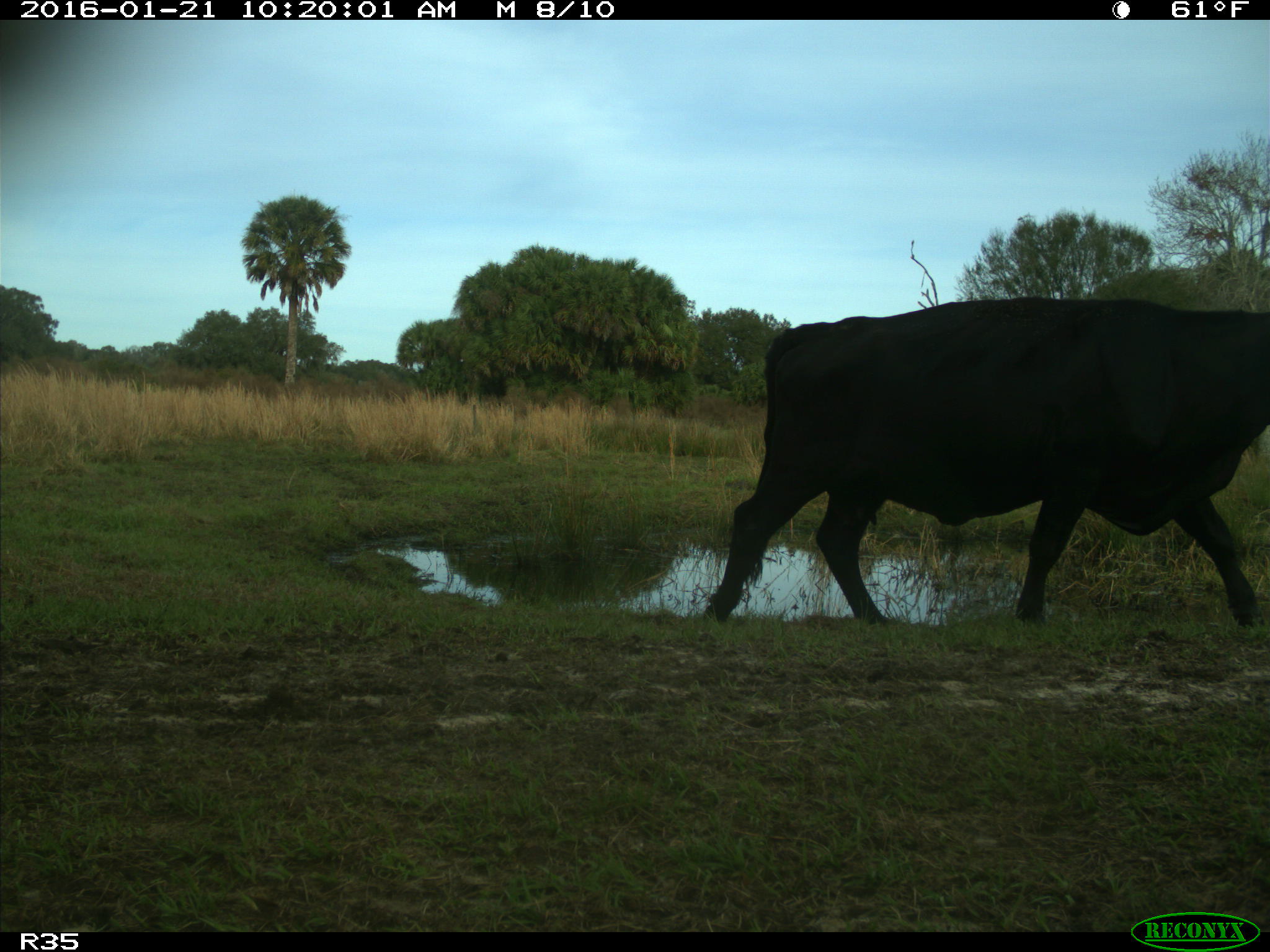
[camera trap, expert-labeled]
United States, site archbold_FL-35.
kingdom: Animalia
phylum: Chordata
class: Mammalia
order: Artiodactyla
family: Bovidae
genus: Bos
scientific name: Bos taurus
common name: domestic cow